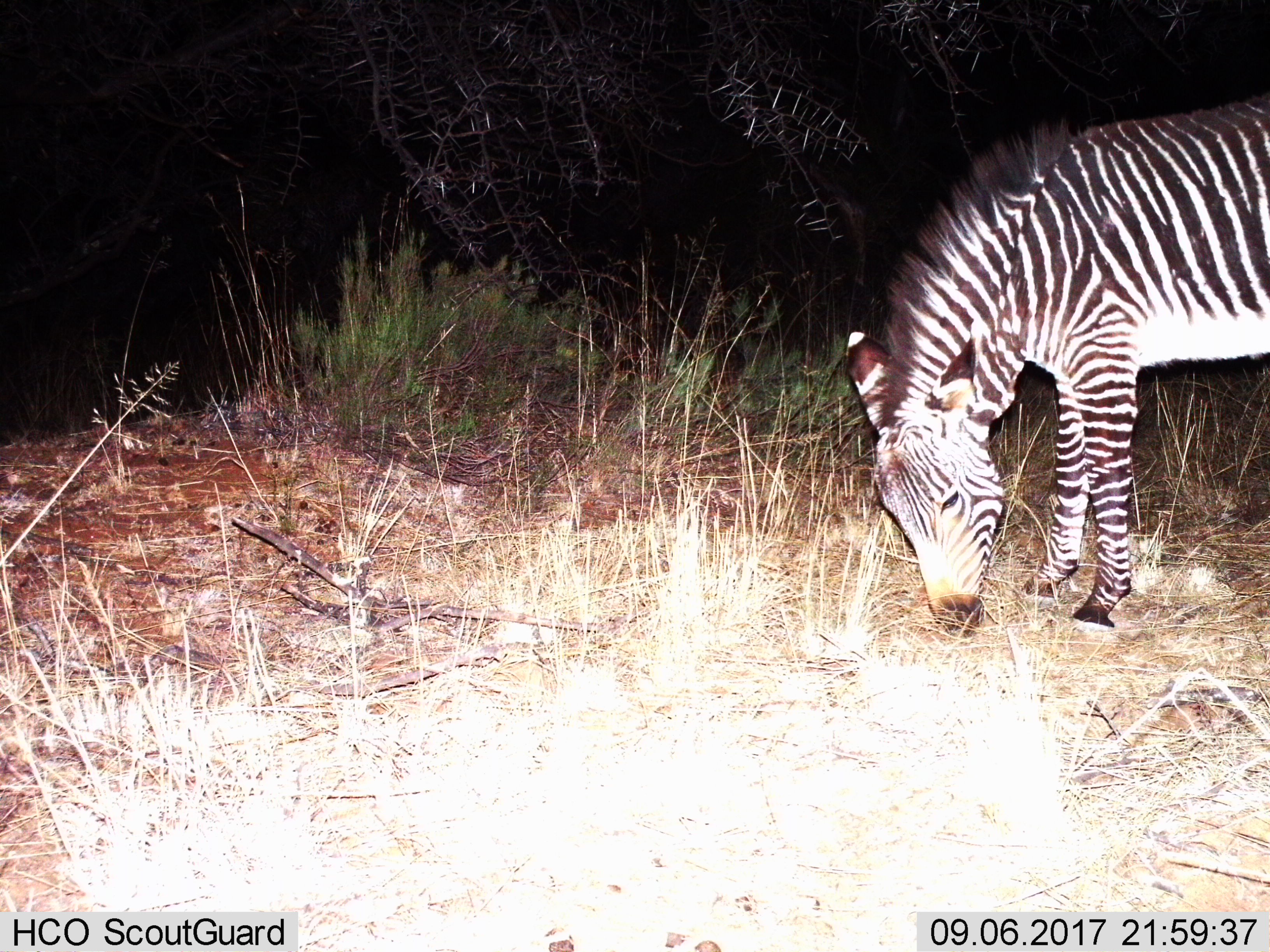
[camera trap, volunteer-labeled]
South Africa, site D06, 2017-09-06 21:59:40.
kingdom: Animalia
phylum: Chordata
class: Mammalia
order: Perissodactyla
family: Equidae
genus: Equus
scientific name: Equus zebra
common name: mountain zebra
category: zebramountain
Zebramountain (mountain zebra) (Equus zebra), count 1. Behavior (volunteer vote fractions): standing 29%, resting 0%, moving 14%, interacting 0%. Young present (vote fraction): 0%. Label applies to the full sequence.